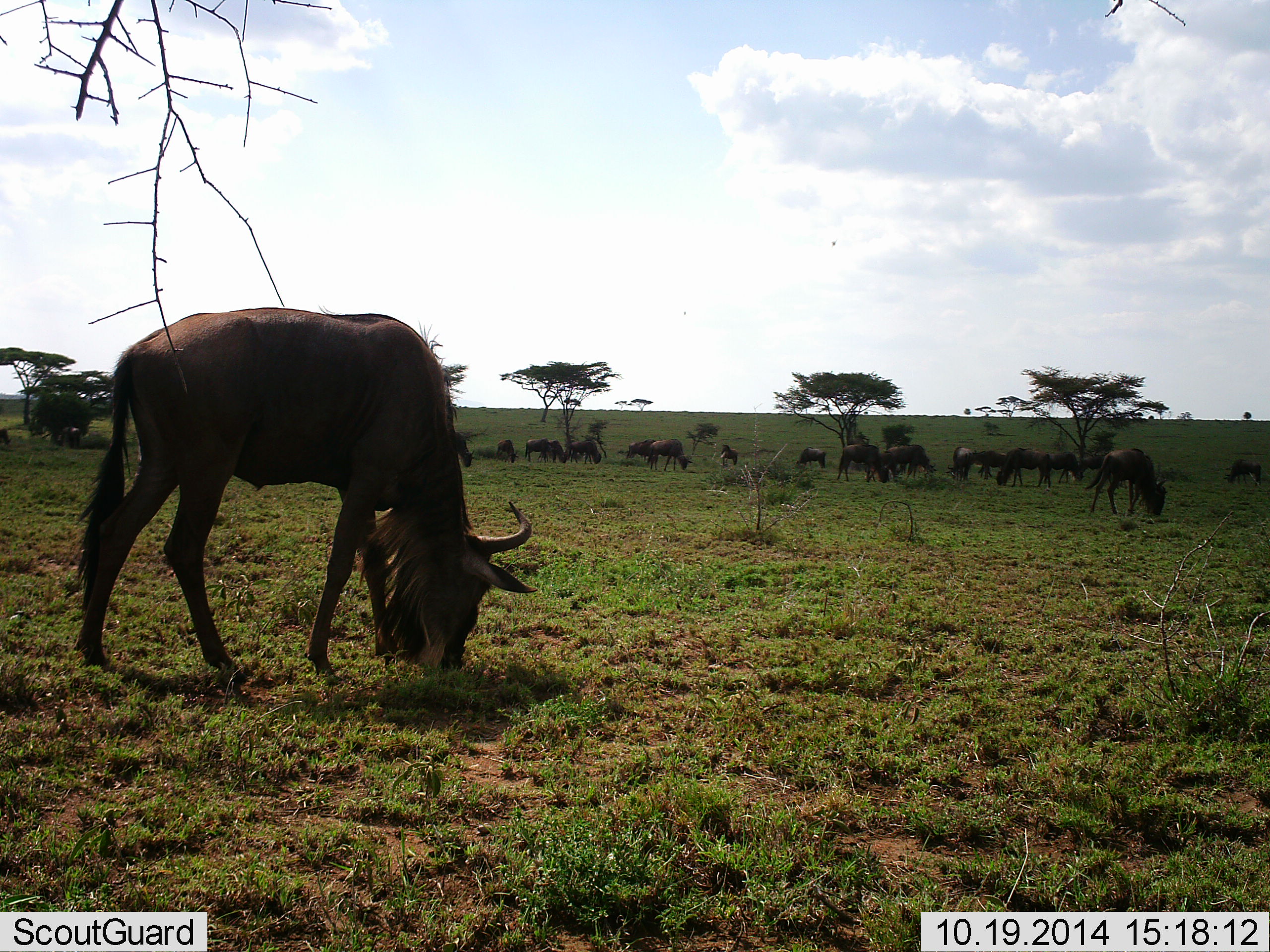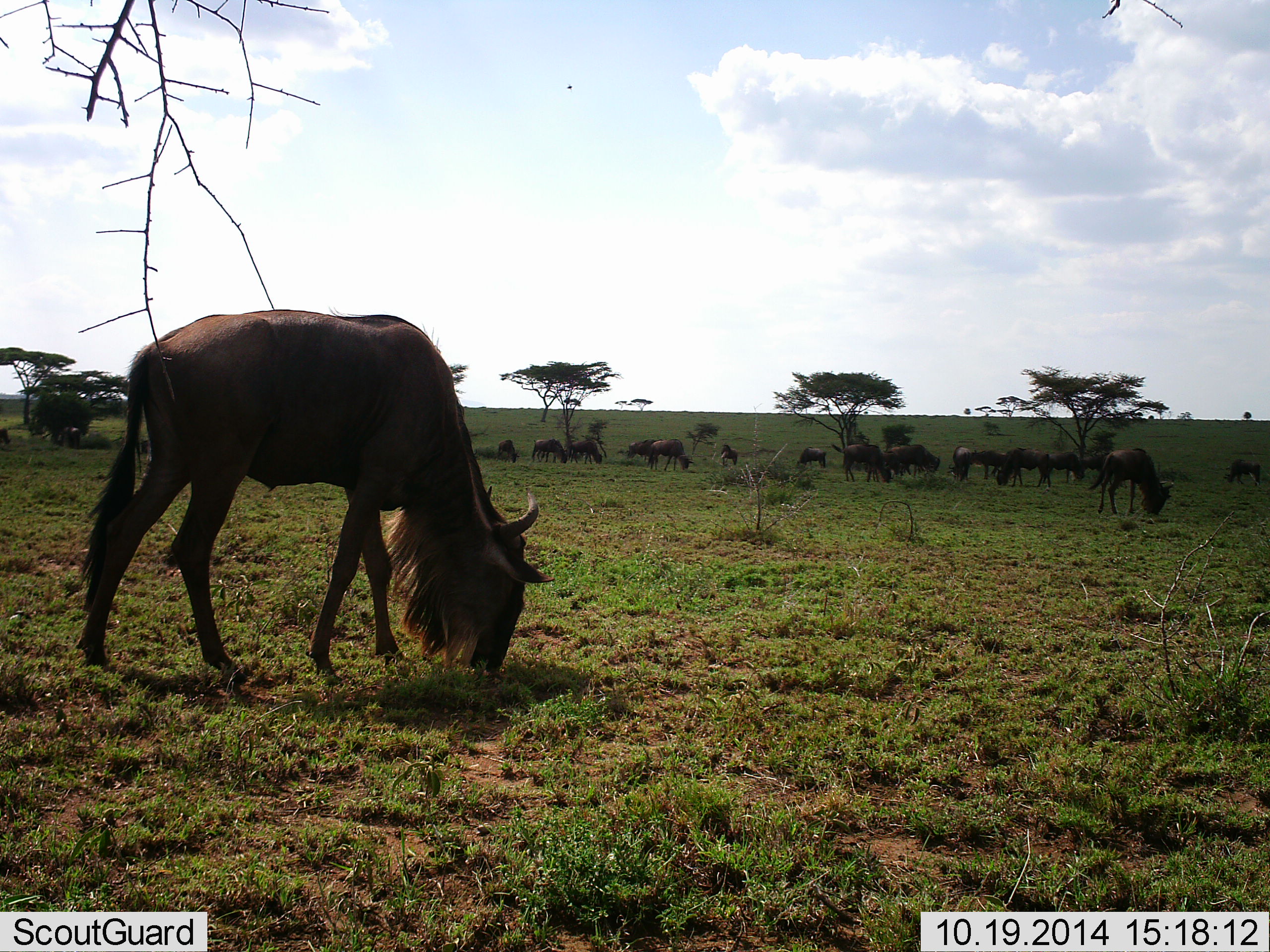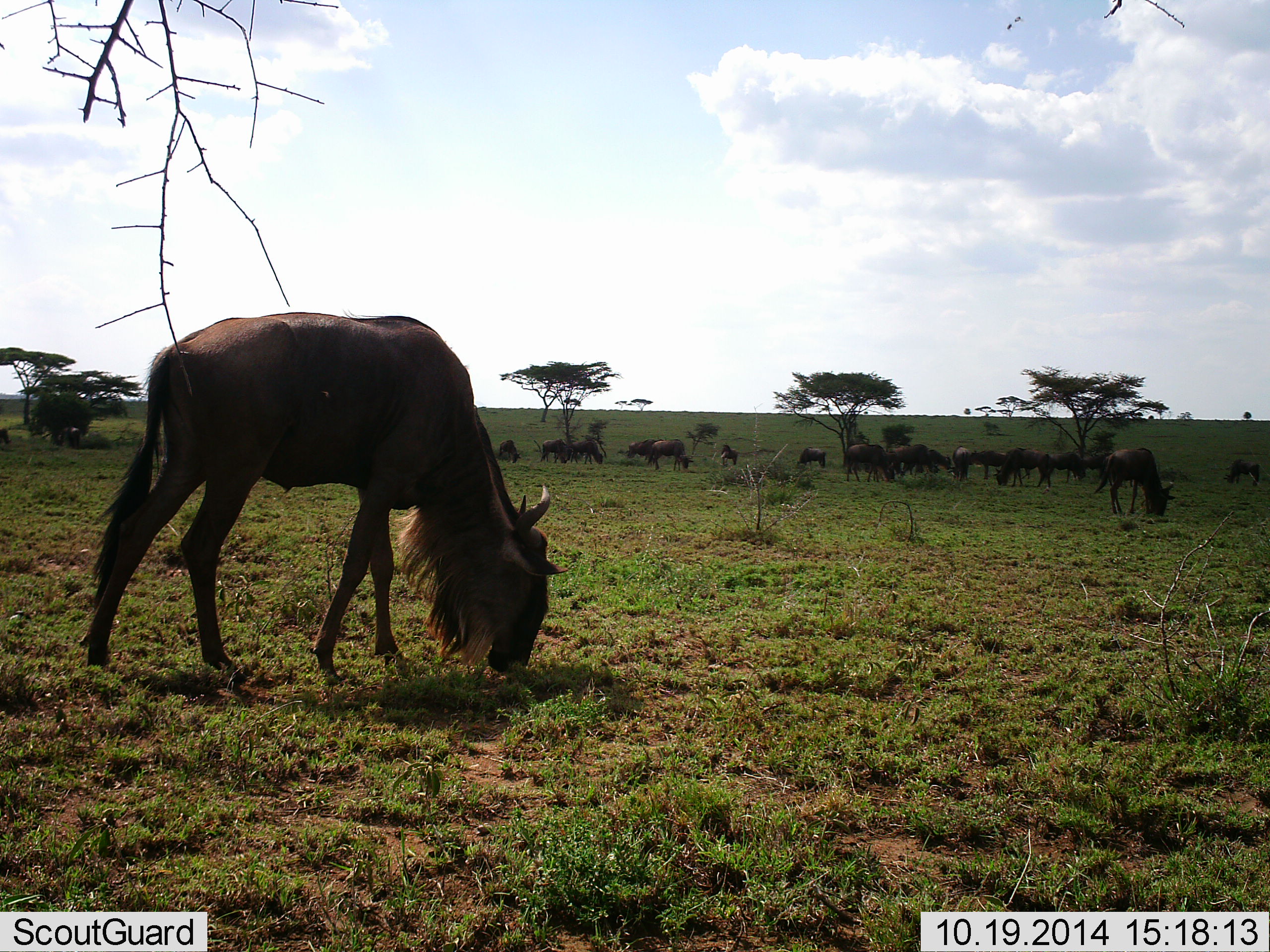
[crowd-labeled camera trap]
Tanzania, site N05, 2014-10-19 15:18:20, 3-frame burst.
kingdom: Animalia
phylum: Chordata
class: Mammalia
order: Artiodactyla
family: Bovidae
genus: Connochaetes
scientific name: Connochaetes taurinus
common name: blue wildebeest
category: wildebeest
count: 11-50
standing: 45%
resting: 0%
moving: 55%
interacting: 0%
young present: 0%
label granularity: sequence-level